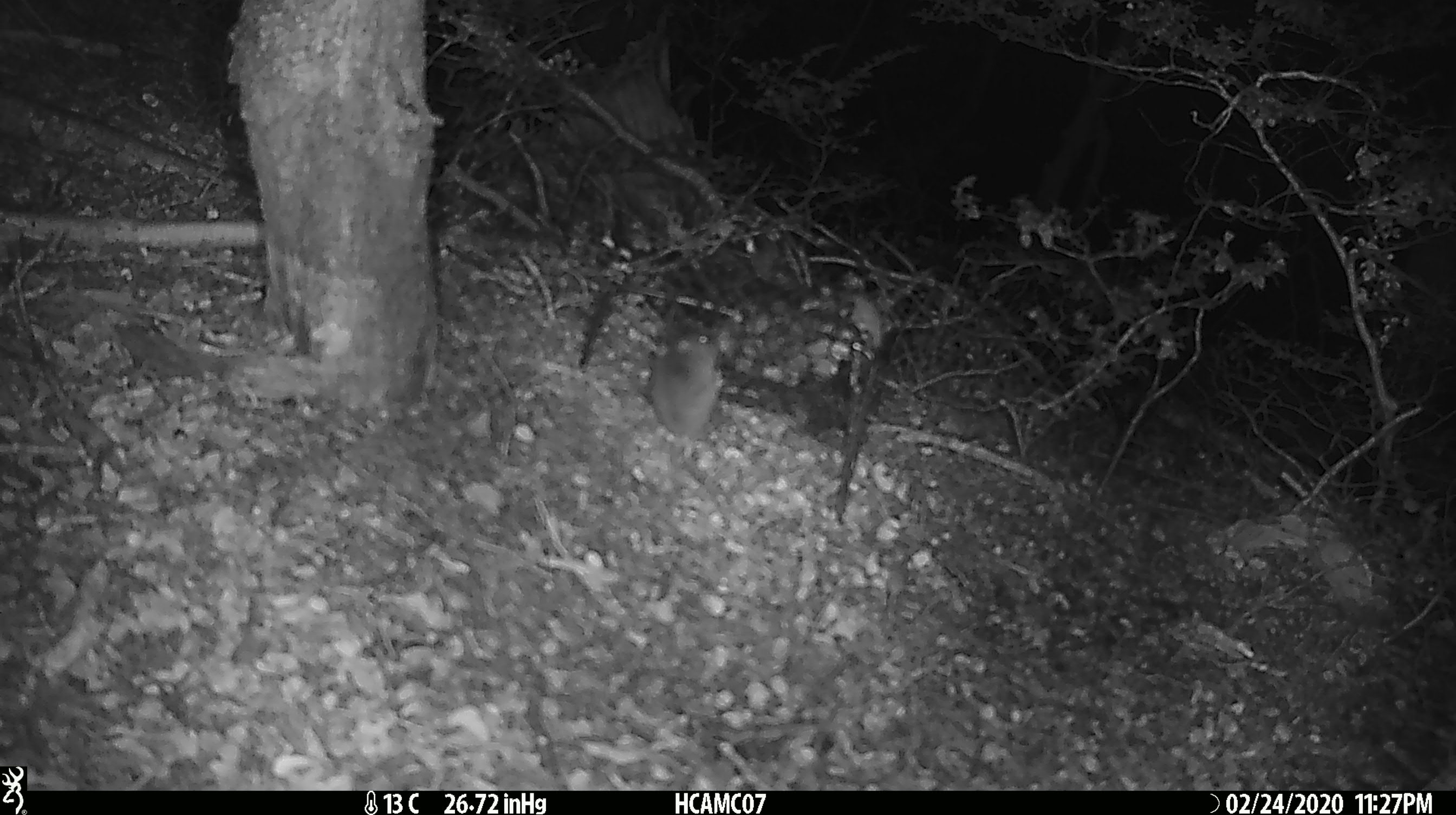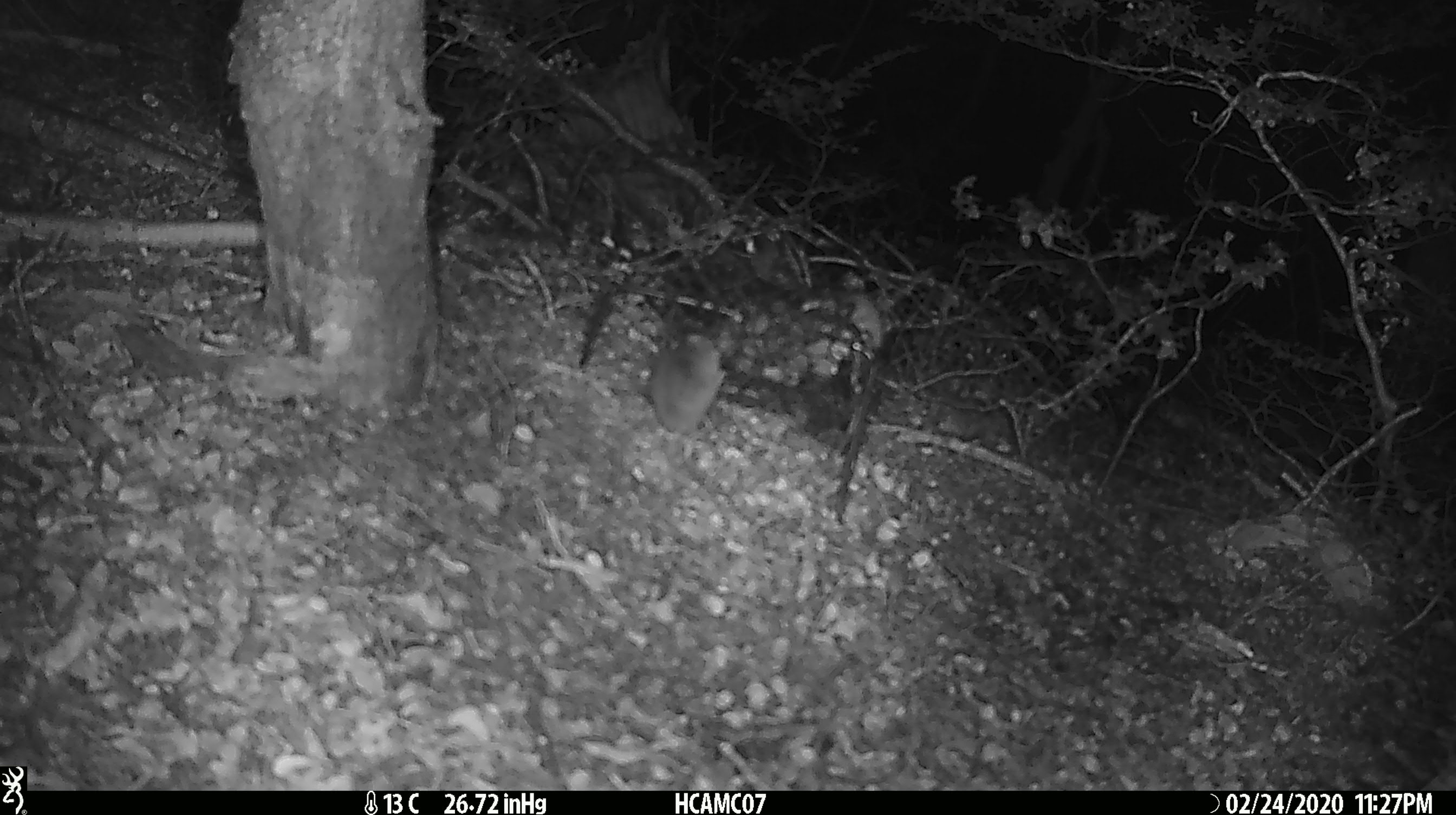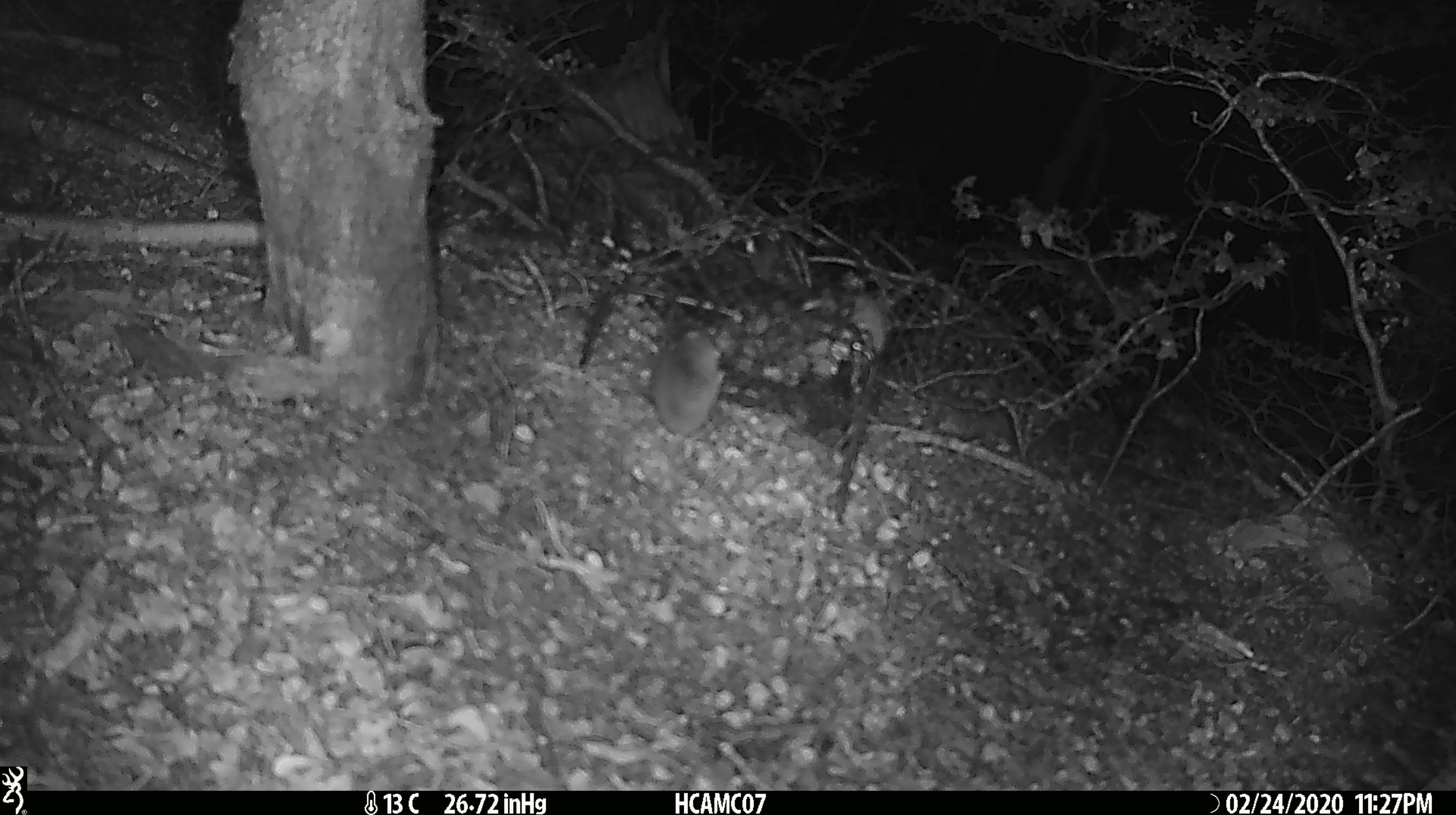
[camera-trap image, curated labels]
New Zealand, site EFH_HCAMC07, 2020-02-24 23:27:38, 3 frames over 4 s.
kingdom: Animalia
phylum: Chordata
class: Mammalia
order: Rodentia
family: Muridae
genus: Mus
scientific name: Mus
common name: mouse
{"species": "mouse (Mus)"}